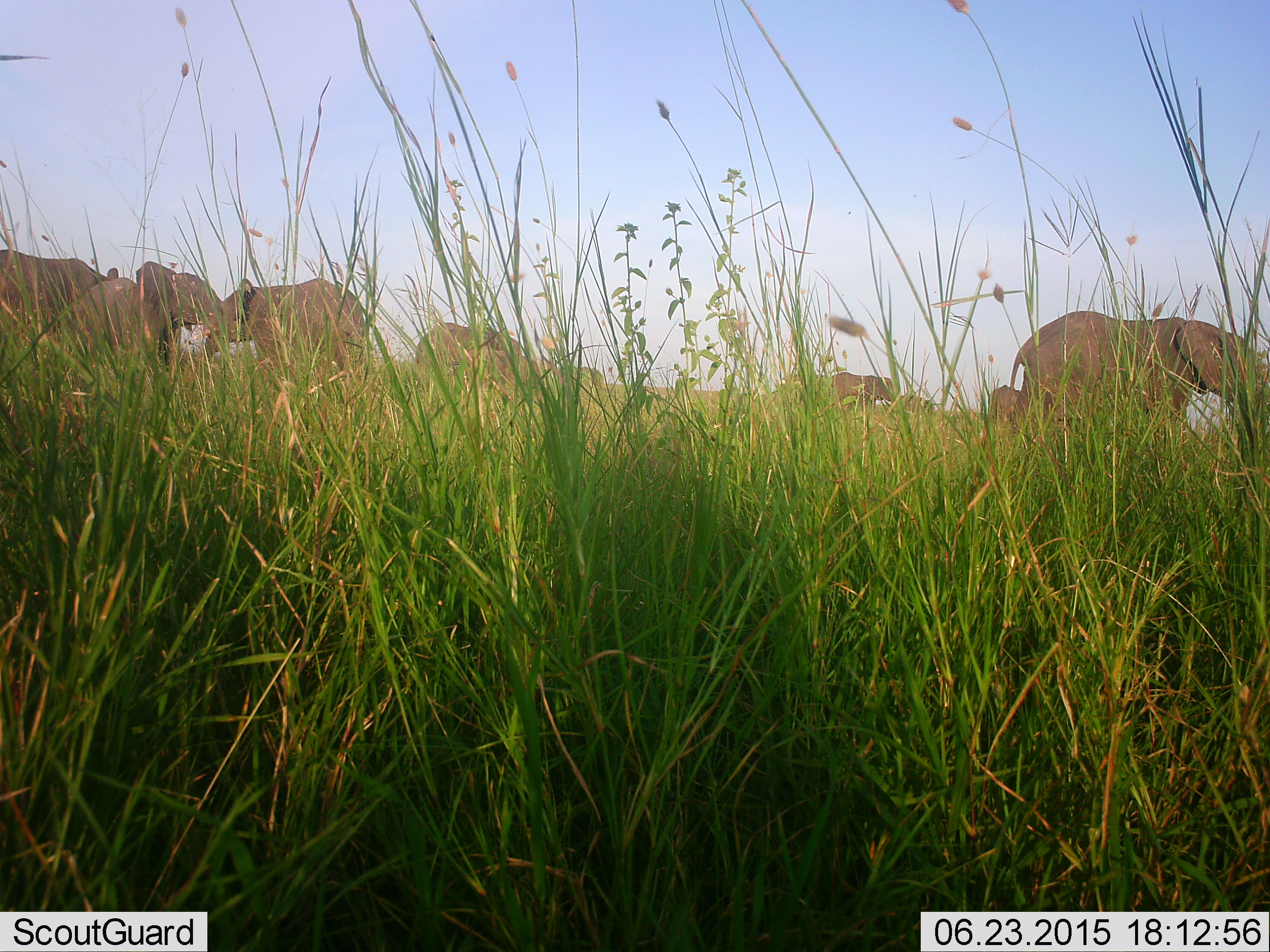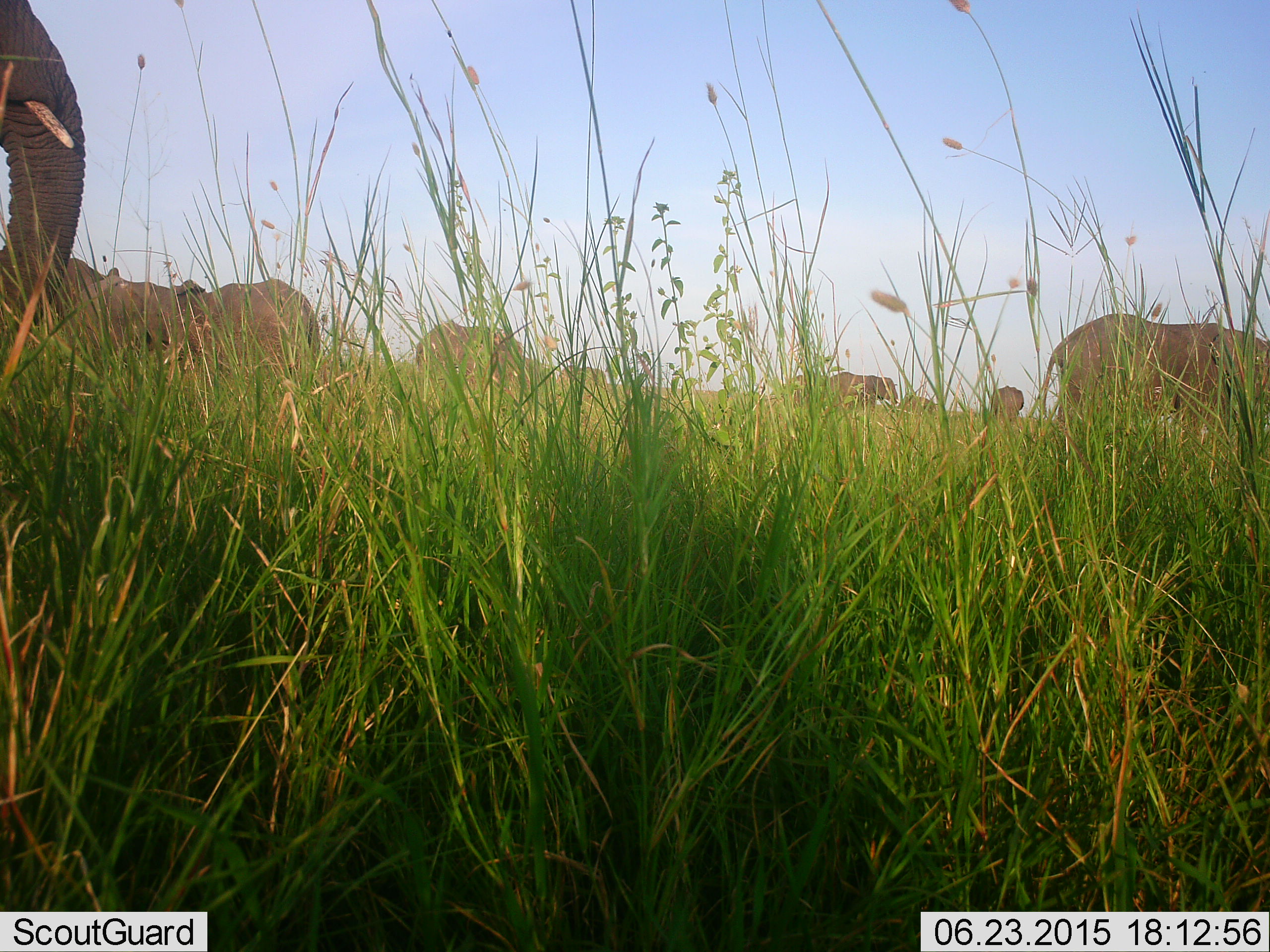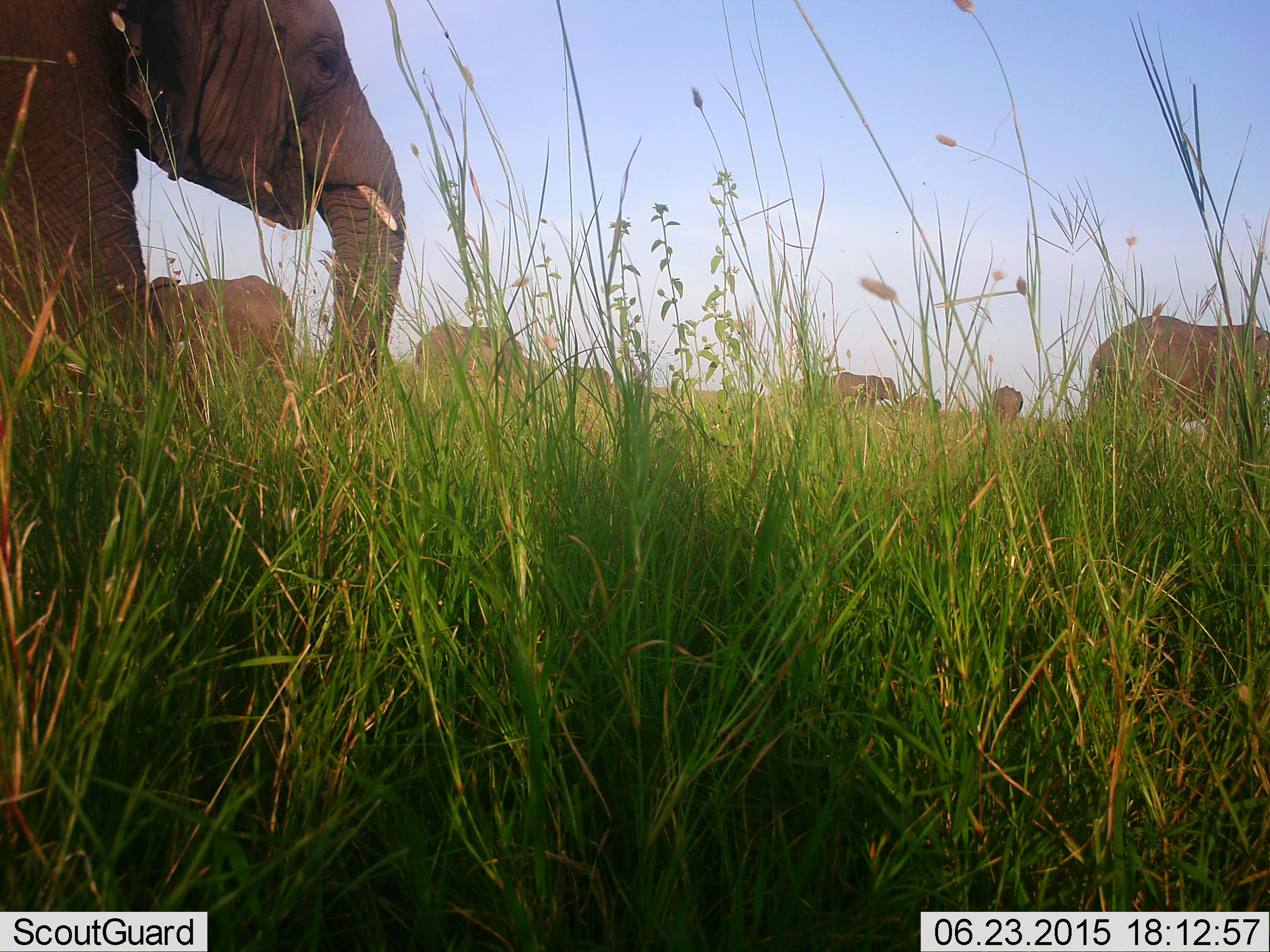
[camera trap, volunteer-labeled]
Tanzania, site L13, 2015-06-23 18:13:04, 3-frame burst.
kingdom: Animalia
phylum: Chordata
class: Mammalia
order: Proboscidea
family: Elephantidae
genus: Loxodonta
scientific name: Loxodonta africana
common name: african bush elephant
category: elephant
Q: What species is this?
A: Elephant (african bush elephant) (Loxodonta africana).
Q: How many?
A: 9.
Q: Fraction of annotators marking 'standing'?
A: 60%.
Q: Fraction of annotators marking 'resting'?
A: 0%.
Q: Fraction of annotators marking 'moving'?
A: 60%.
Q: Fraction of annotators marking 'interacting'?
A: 0%.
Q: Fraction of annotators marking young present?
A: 0%.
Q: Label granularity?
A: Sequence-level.